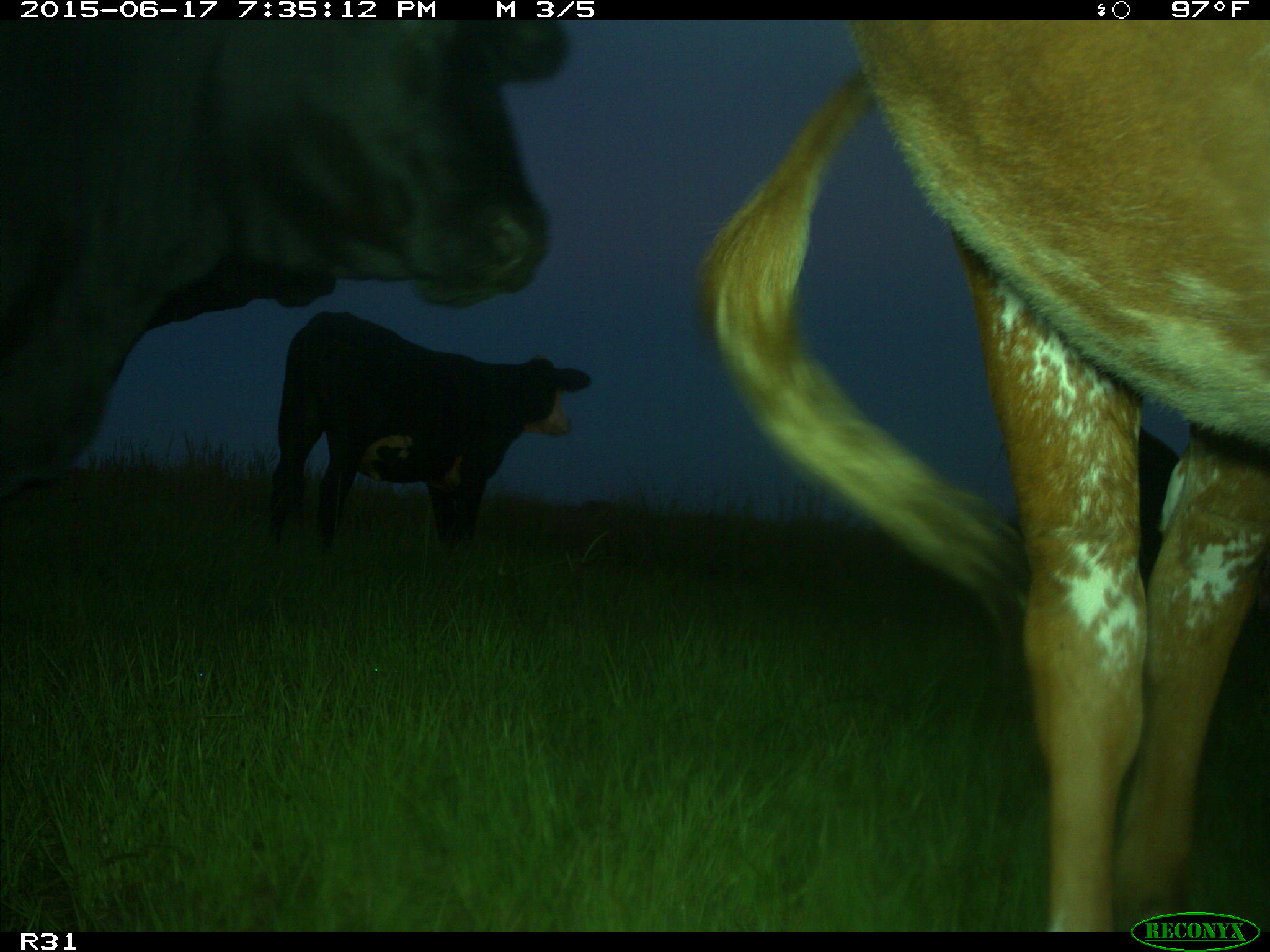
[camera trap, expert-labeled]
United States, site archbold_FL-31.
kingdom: Animalia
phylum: Chordata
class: Mammalia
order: Artiodactyla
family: Bovidae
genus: Bos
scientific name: Bos taurus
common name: domestic cow